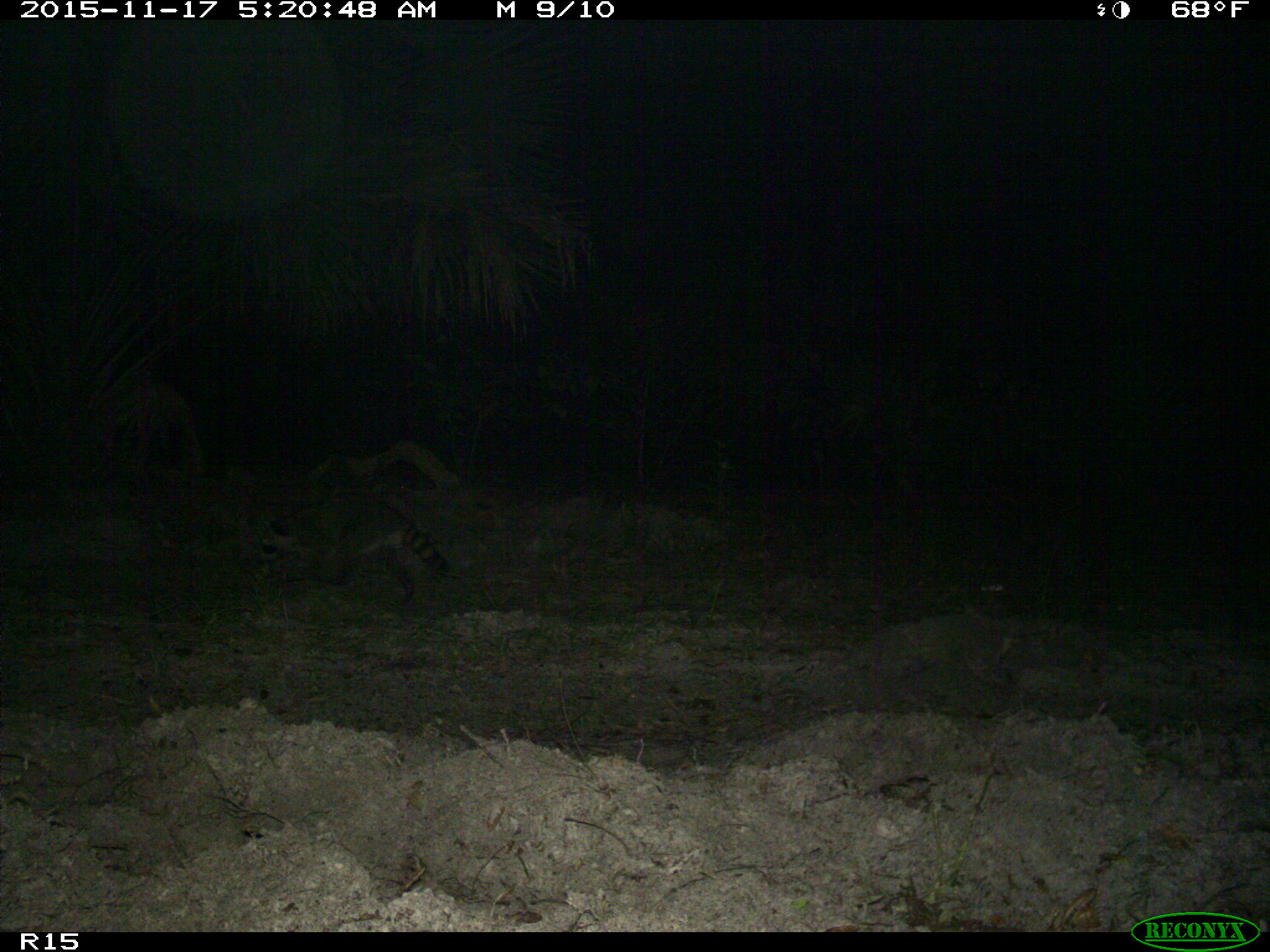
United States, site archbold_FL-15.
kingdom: Animalia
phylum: Chordata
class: Mammalia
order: Carnivora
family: Procyonidae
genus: Procyon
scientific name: Procyon lotor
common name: common raccoon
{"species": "Procyon lotor (common raccoon)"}